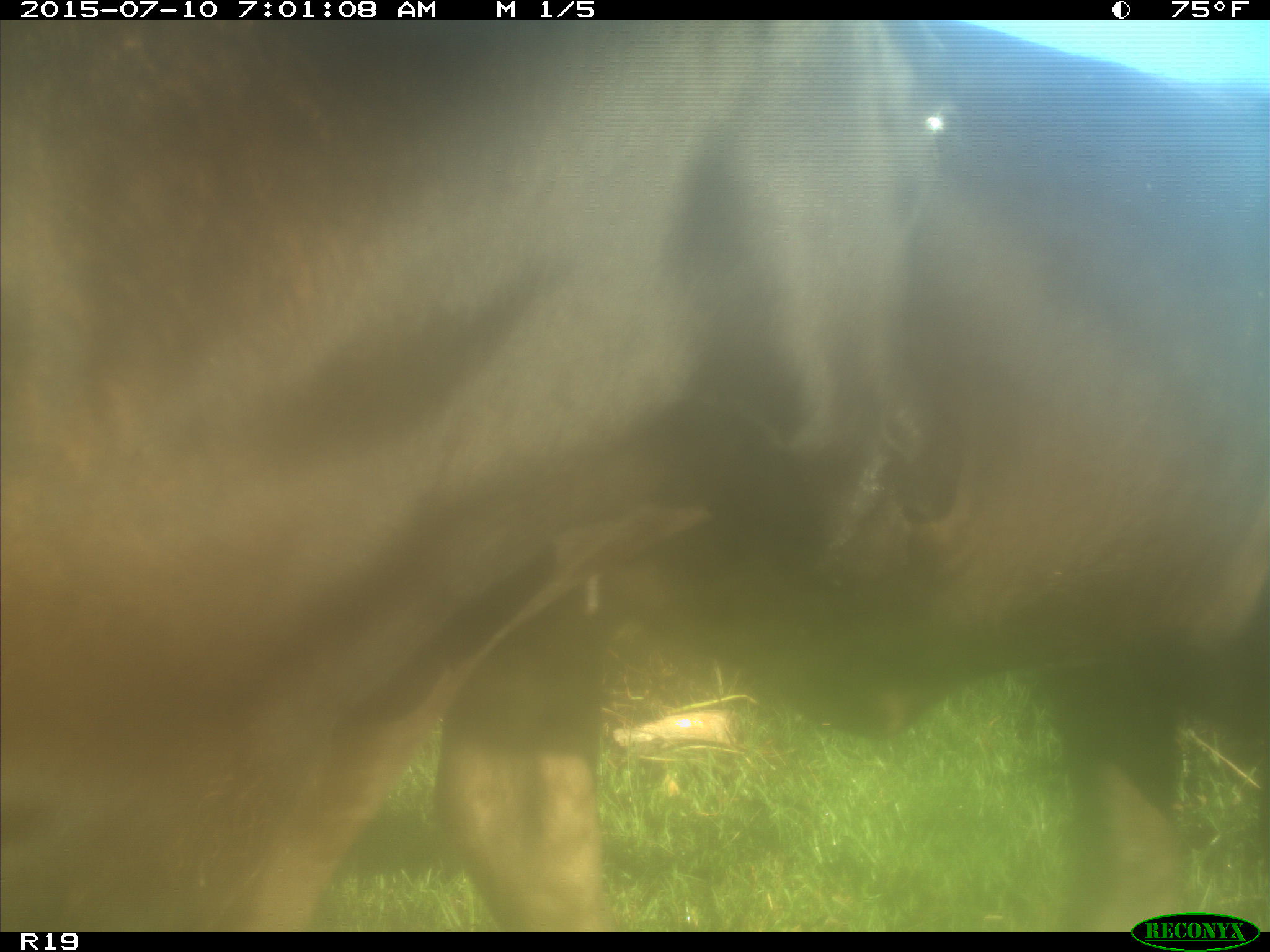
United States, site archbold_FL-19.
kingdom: Animalia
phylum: Chordata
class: Mammalia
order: Artiodactyla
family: Bovidae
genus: Bos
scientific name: Bos taurus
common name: domestic cow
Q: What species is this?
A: Bos taurus (domestic cow).